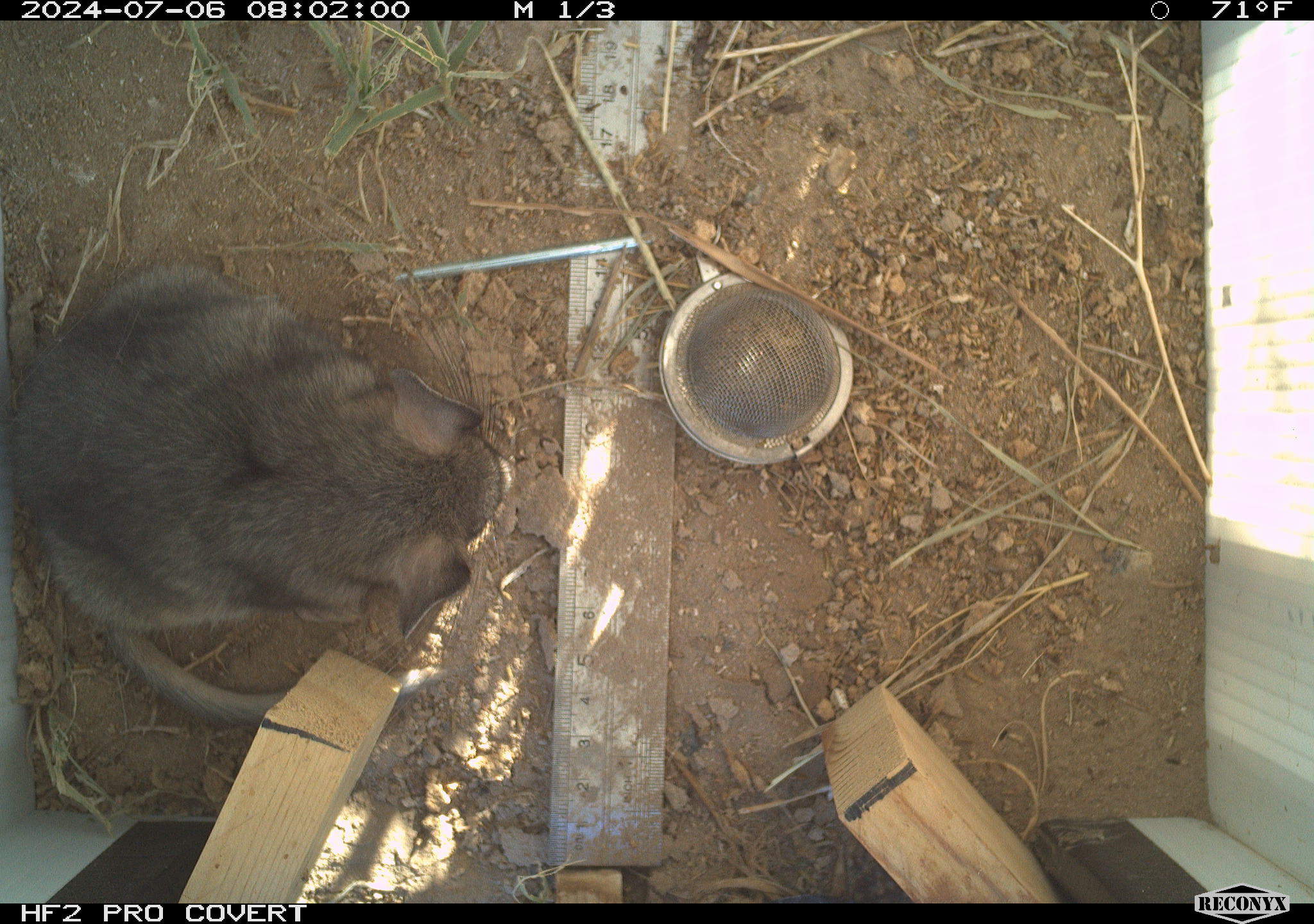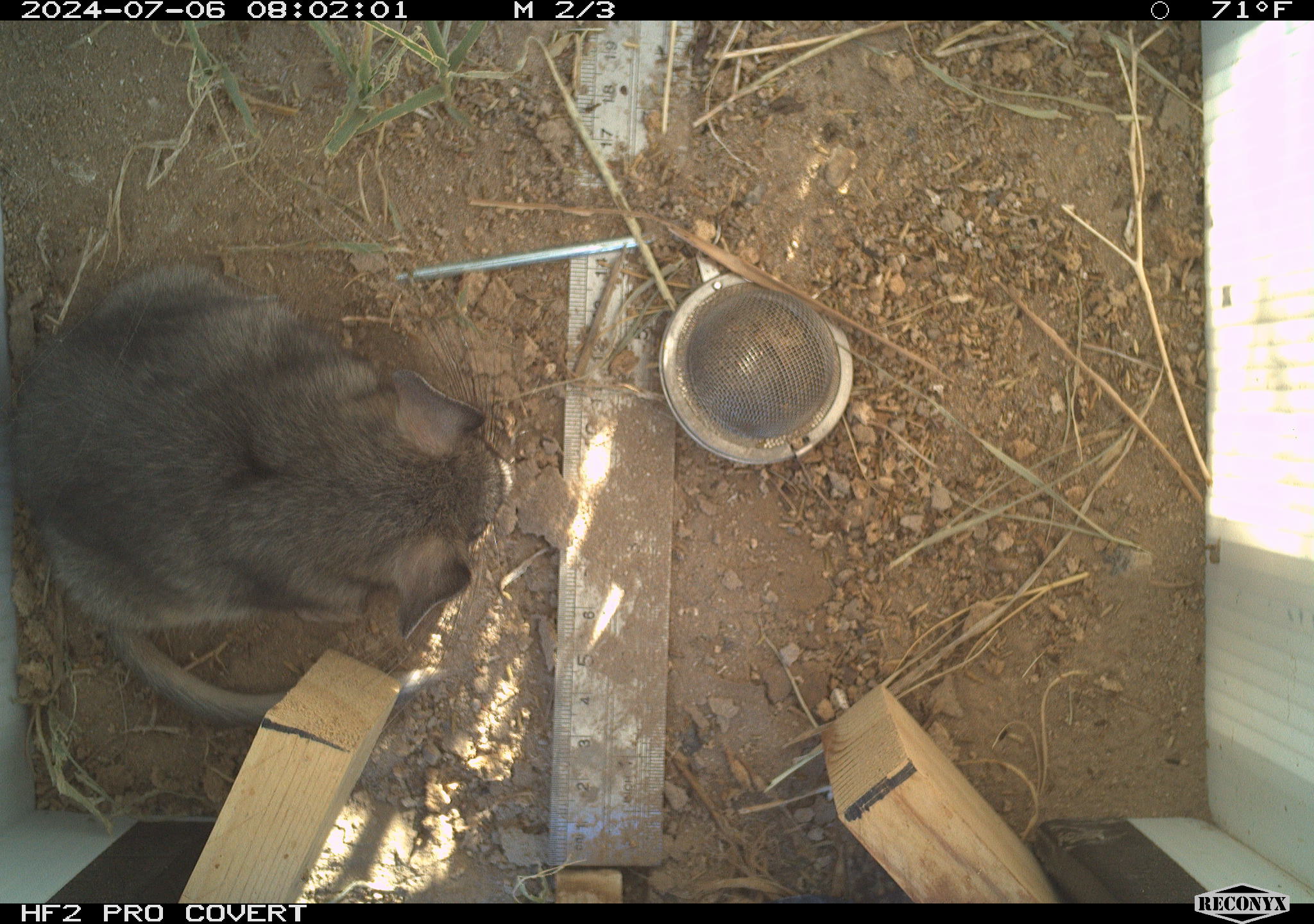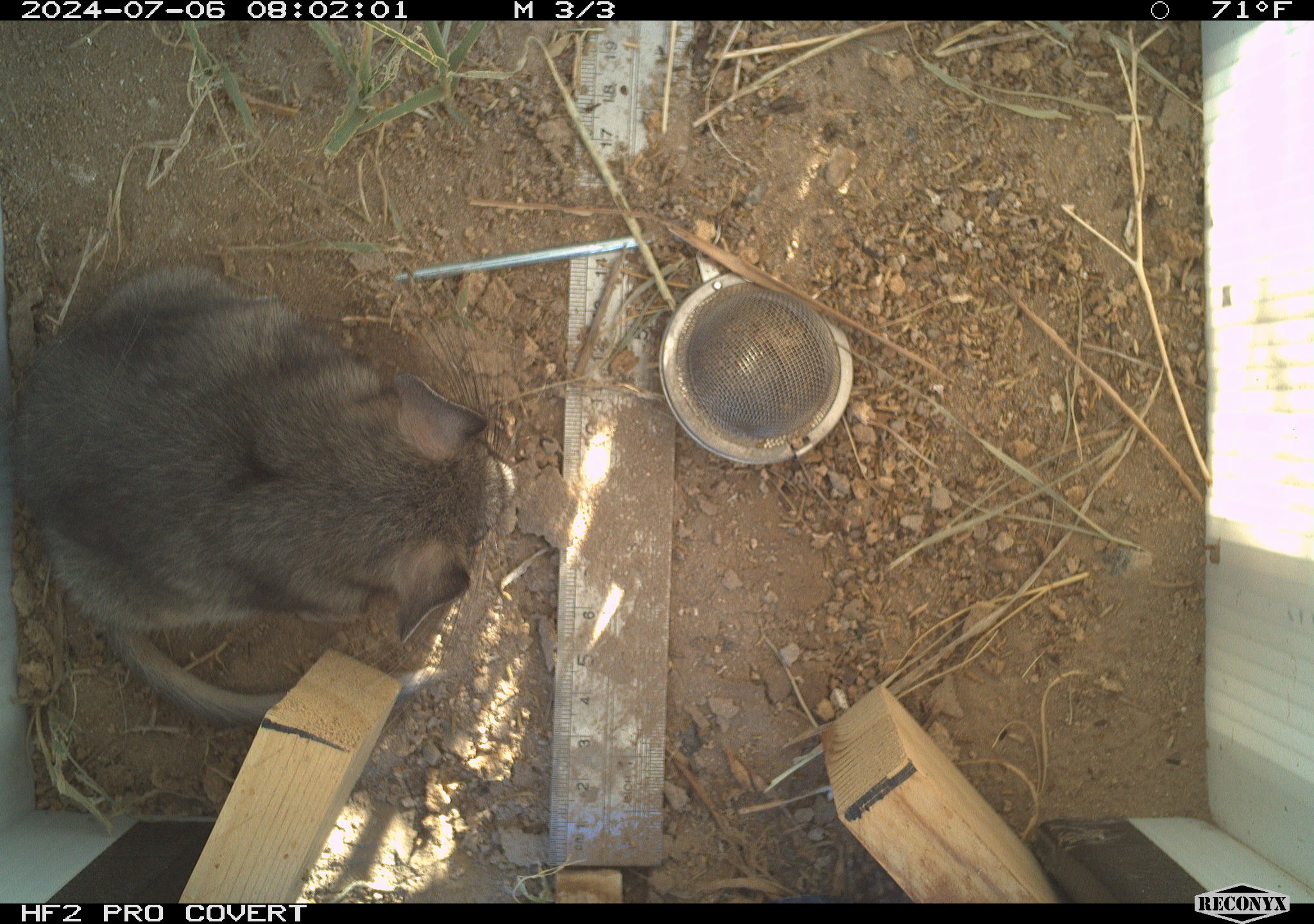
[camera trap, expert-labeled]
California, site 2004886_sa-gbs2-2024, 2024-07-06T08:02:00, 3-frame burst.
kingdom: Animalia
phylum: Chordata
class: Mammalia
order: Rodentia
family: Cricetidae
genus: Neotoma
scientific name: Neotoma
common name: pack rat or woodrat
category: neotoma species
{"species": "neotoma species (pack rat or woodrat) (Neotoma)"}